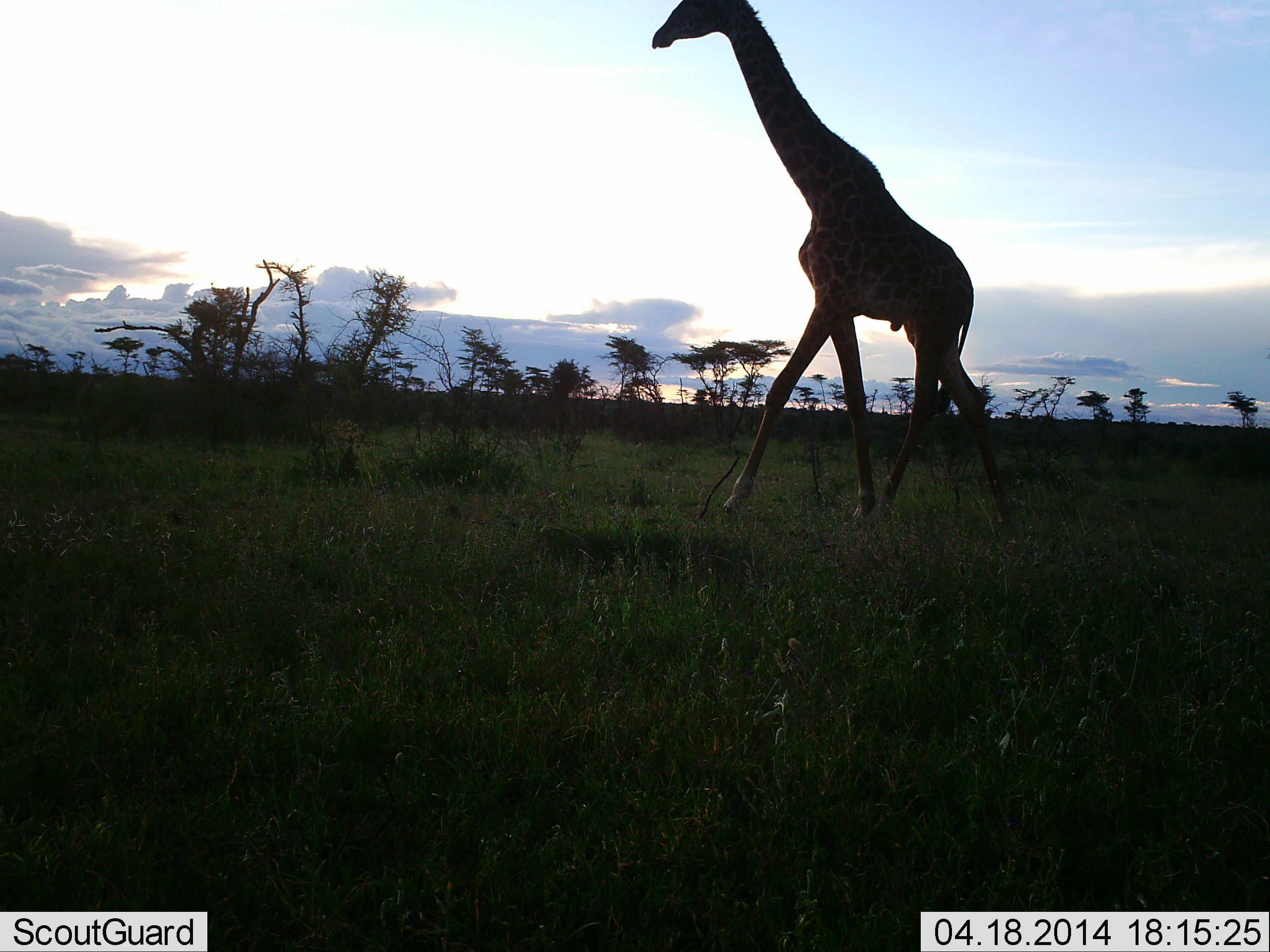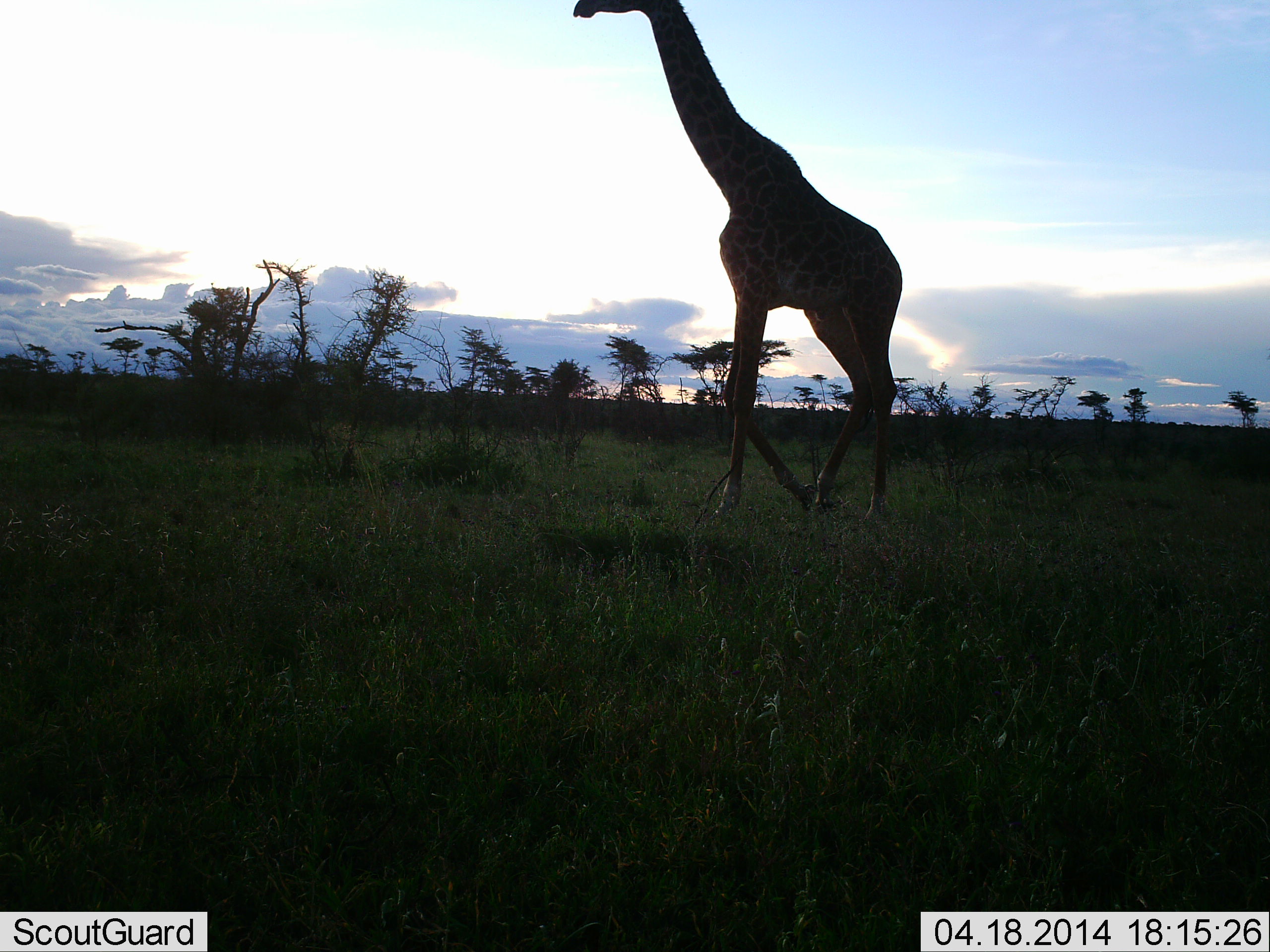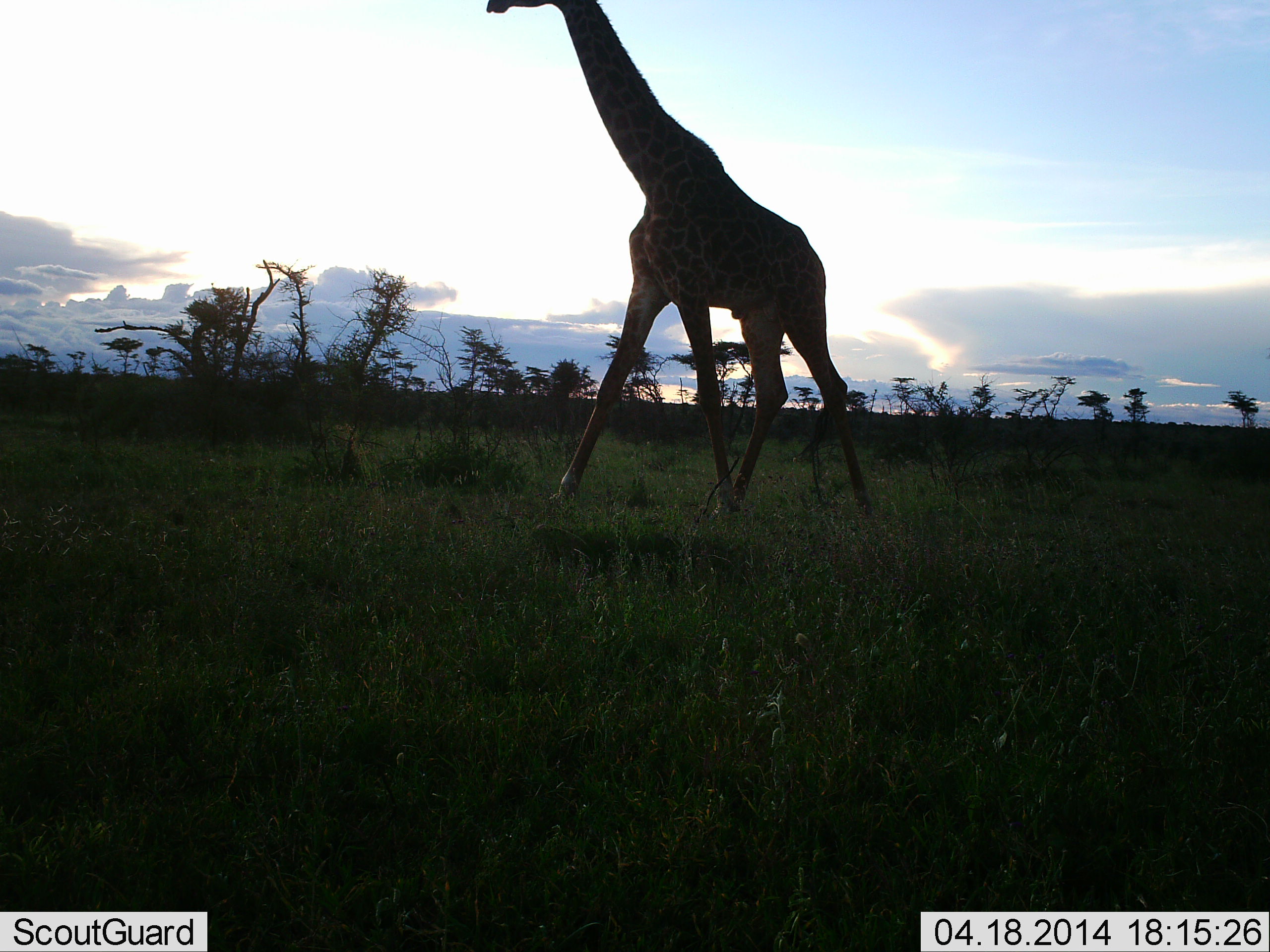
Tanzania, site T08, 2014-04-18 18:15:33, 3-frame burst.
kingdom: Animalia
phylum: Chordata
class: Mammalia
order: Artiodactyla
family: Giraffidae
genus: Giraffa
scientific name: Giraffa camelopardalis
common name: giraffe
Giraffe (Giraffa camelopardalis), count 1. Behavior (volunteer vote fractions): standing 0%, resting 0%, moving 100%, interacting 0%. Young present (vote fraction): 0%. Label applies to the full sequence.